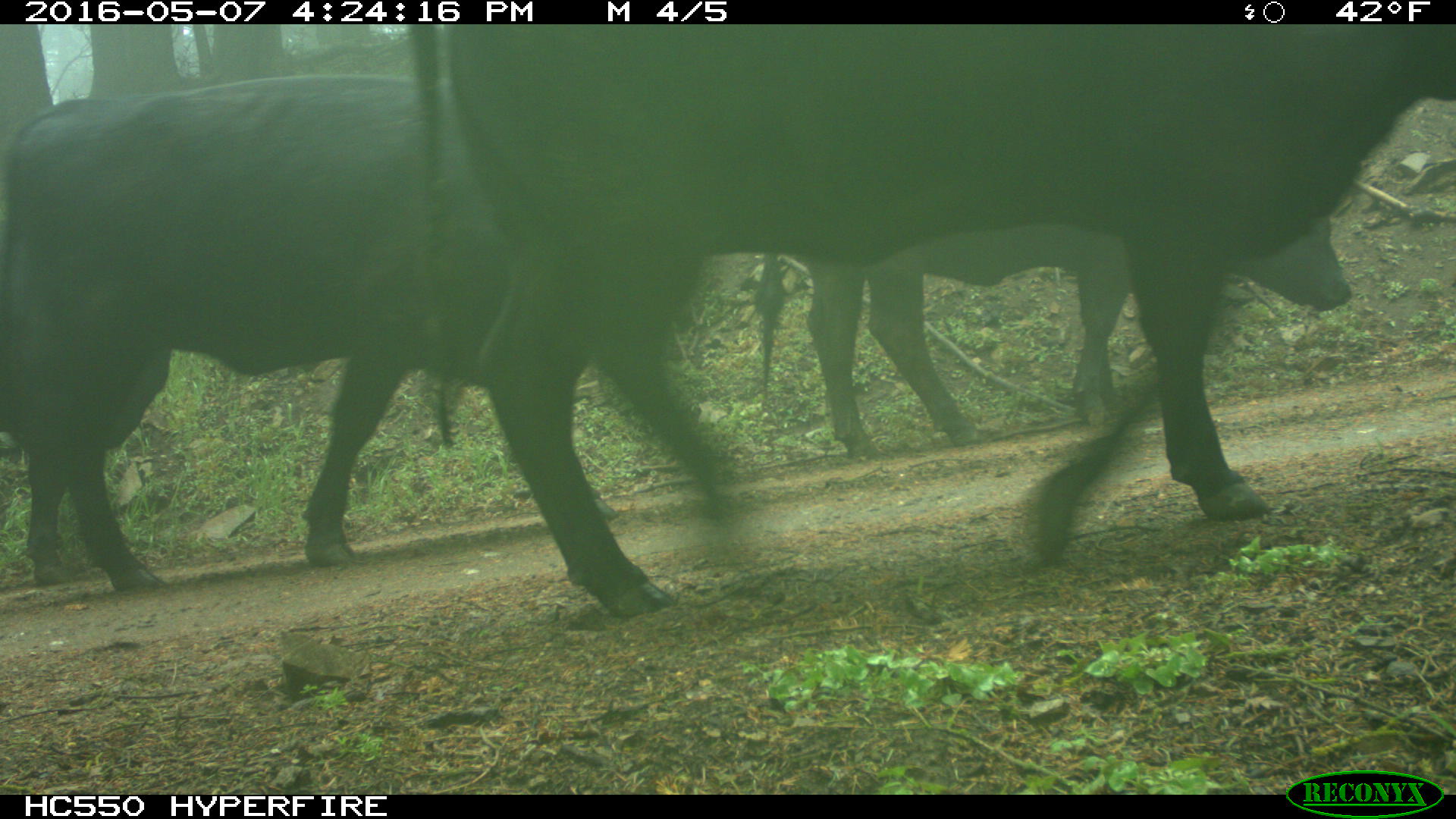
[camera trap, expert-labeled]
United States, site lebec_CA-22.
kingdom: Animalia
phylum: Chordata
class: Mammalia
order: Artiodactyla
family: Bovidae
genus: Bos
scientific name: Bos taurus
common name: domestic cow